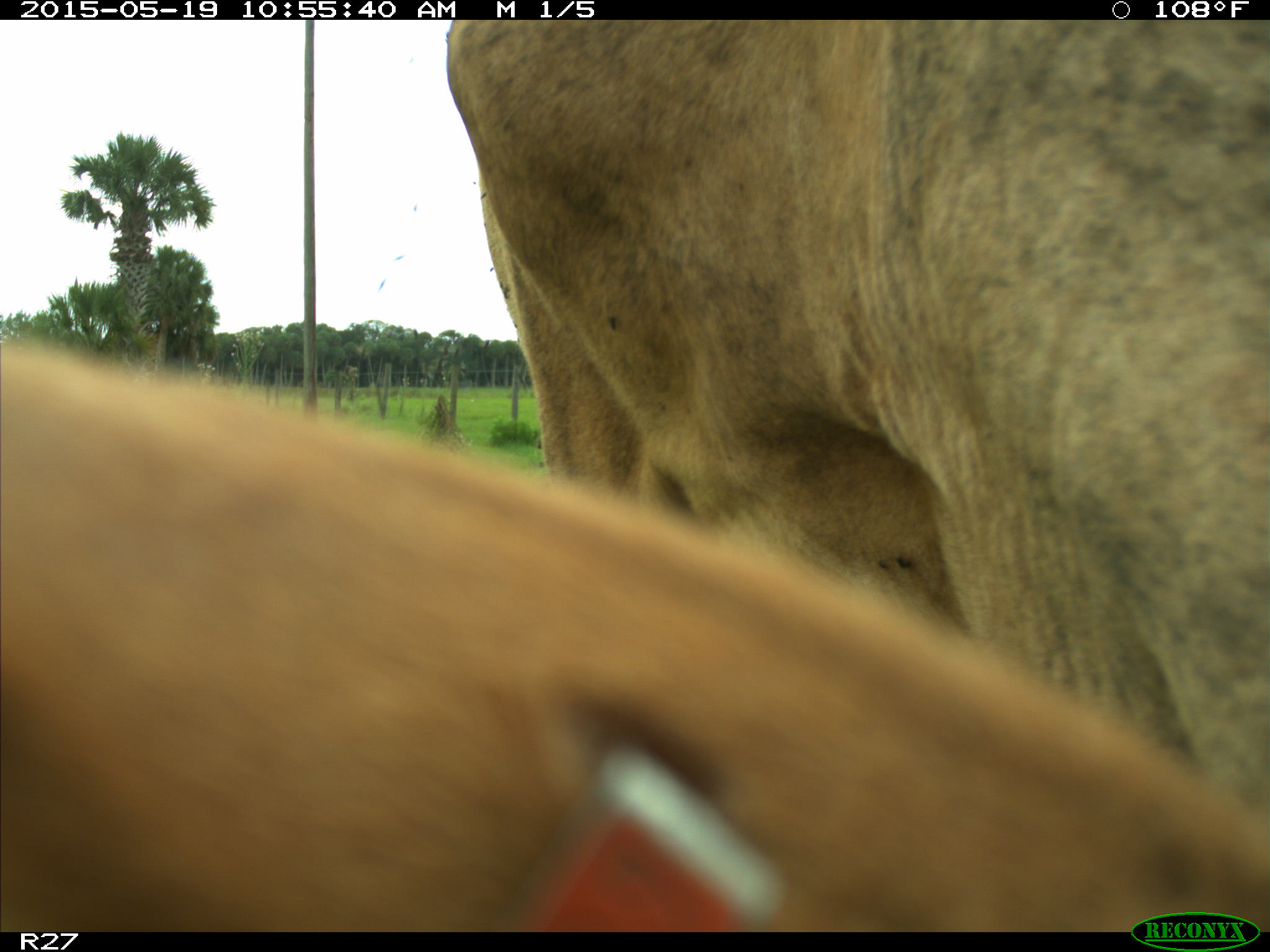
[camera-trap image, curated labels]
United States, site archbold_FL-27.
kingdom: Animalia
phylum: Chordata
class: Mammalia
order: Artiodactyla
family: Bovidae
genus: Bos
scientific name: Bos taurus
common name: domestic cow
Bos taurus (domestic cow).